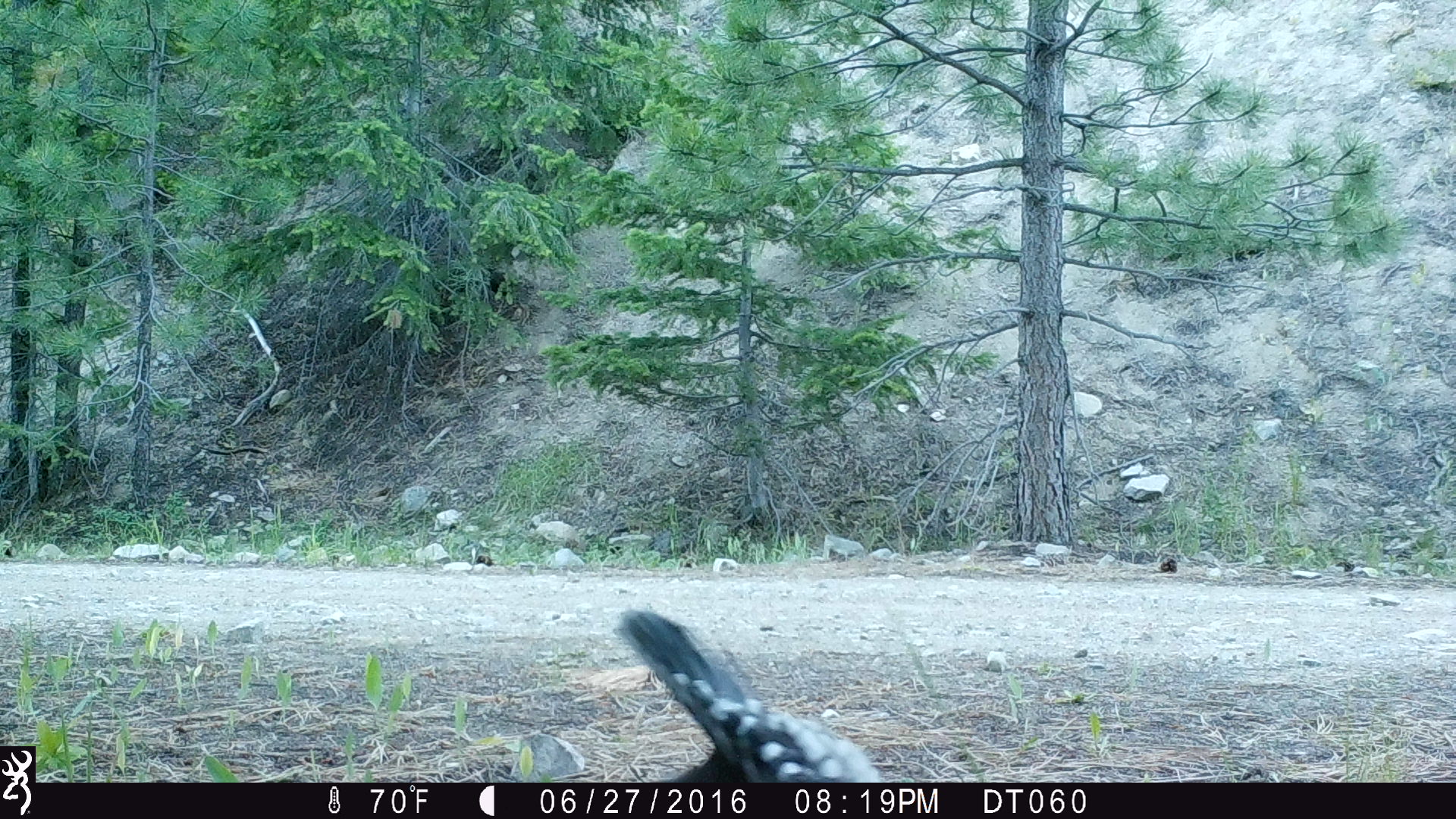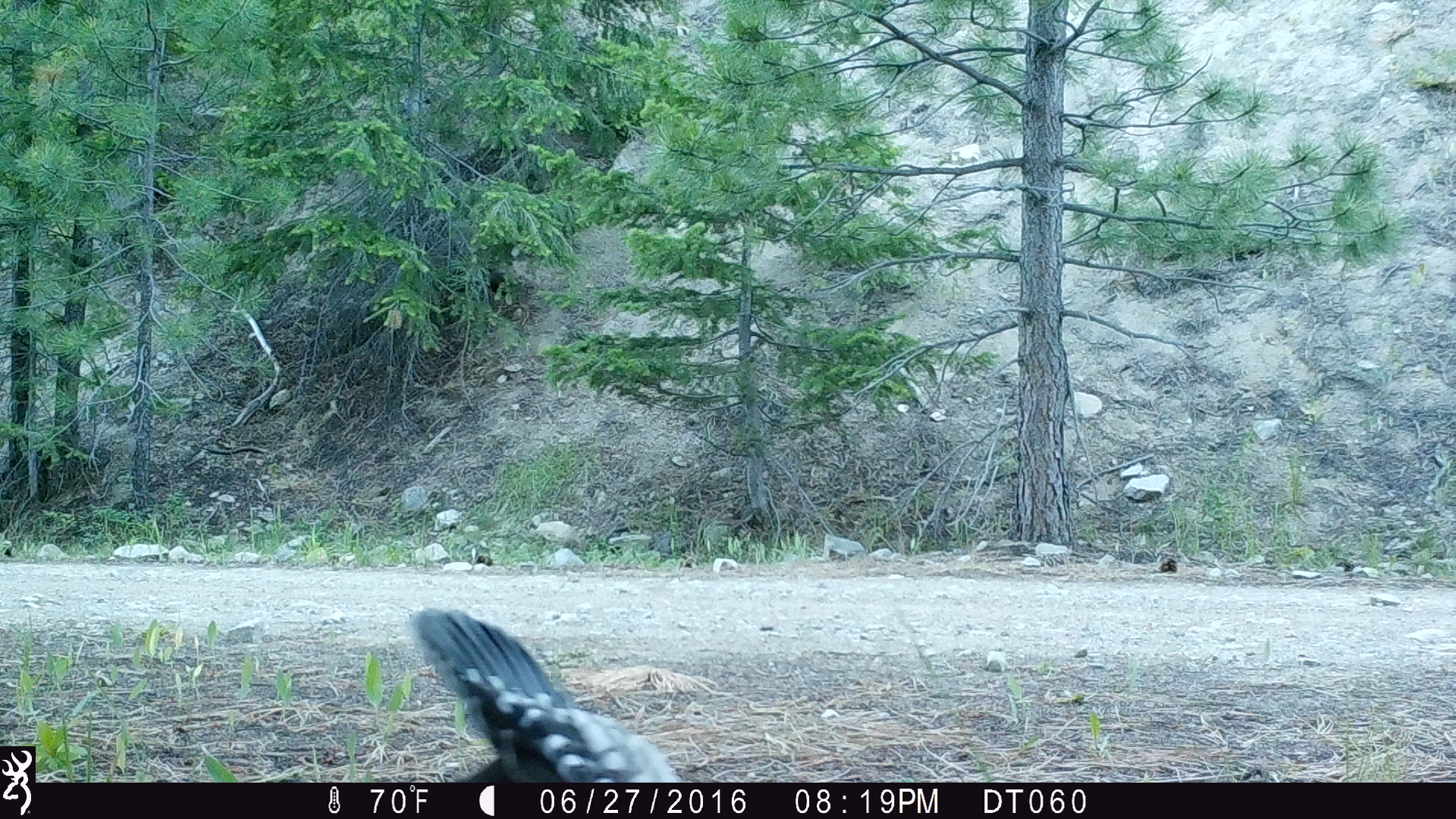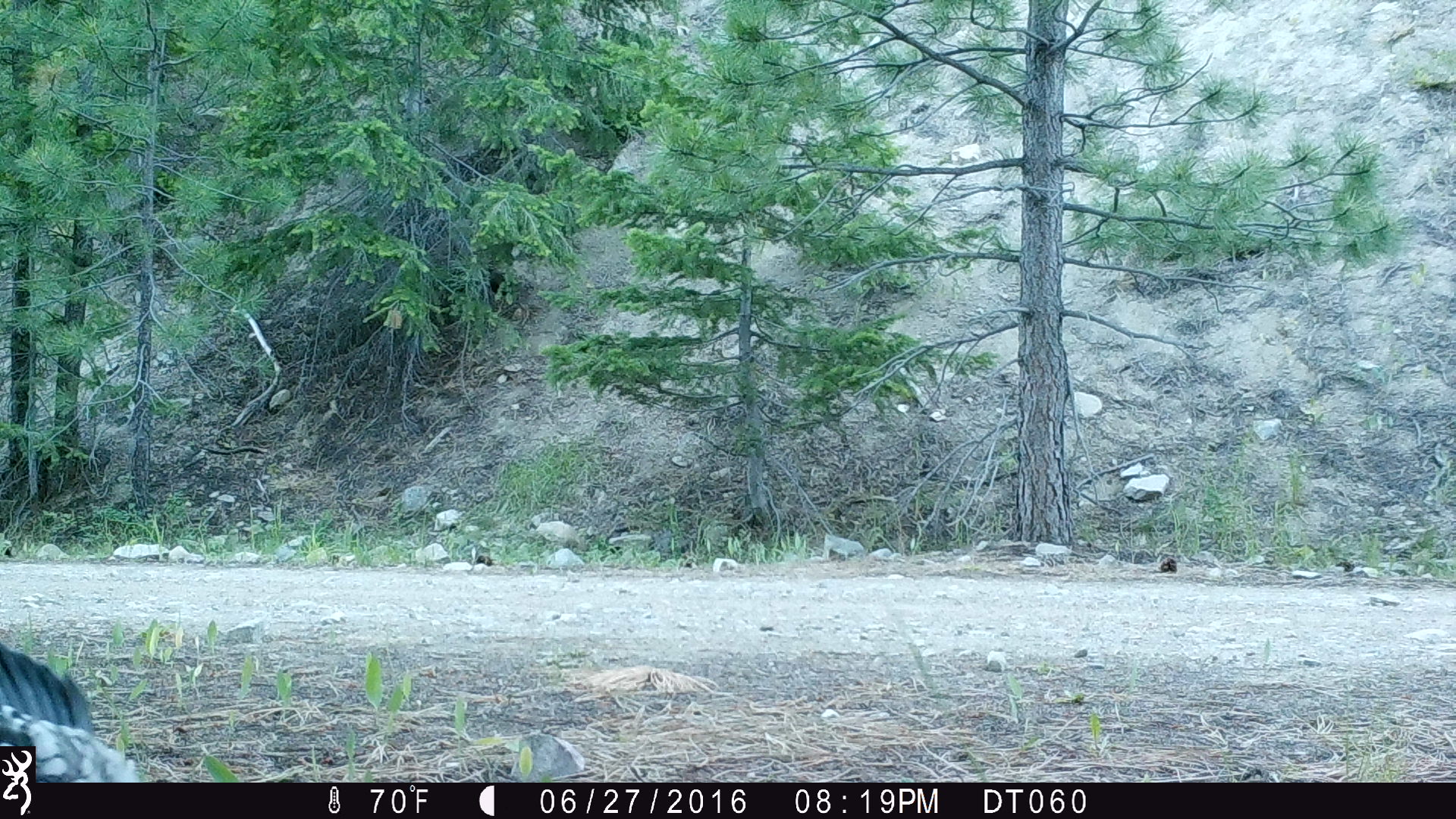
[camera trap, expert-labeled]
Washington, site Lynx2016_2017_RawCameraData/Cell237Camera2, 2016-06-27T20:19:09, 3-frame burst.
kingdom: Animalia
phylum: Chordata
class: Aves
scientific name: Aves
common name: birds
Aves (birds). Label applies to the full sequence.